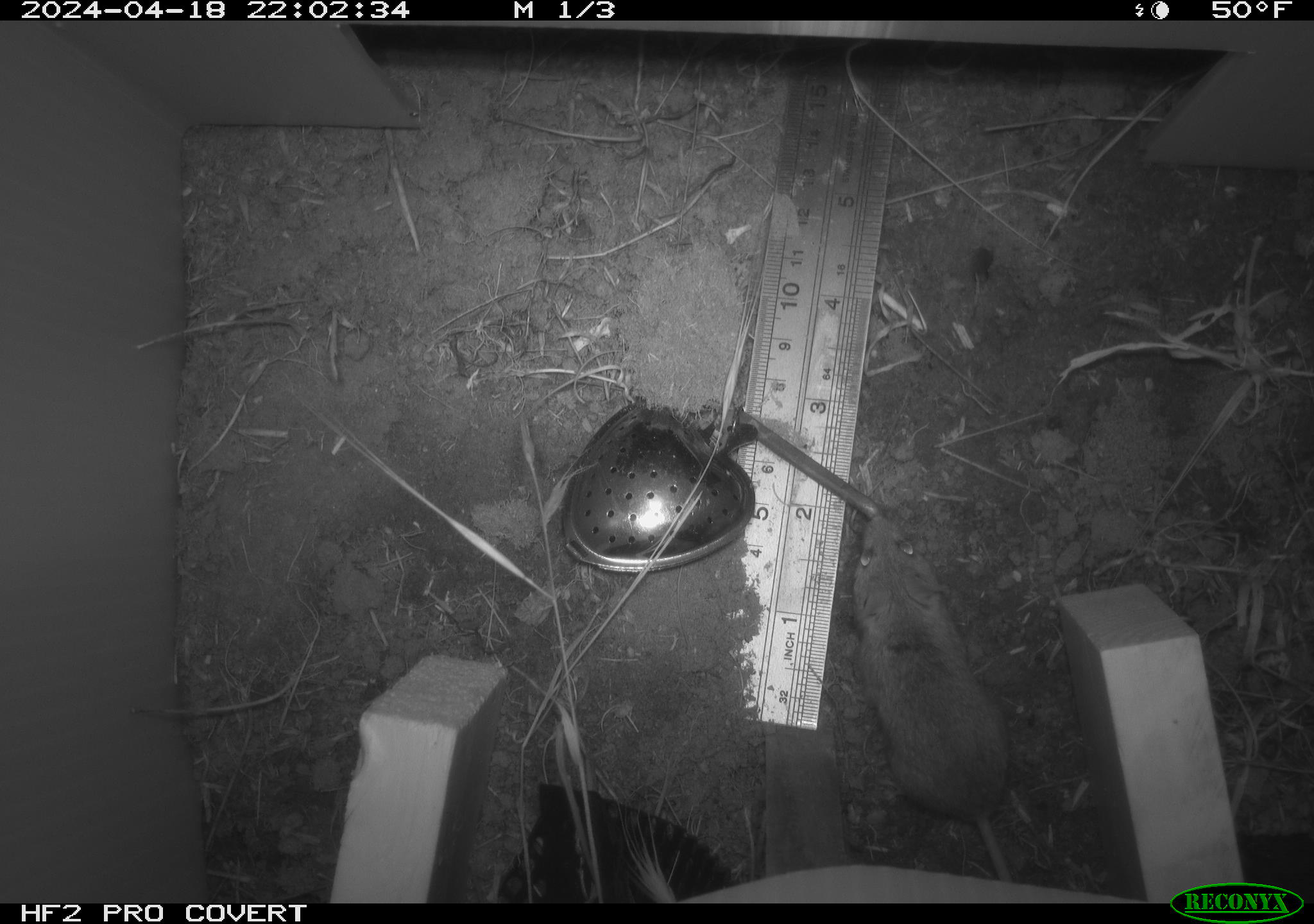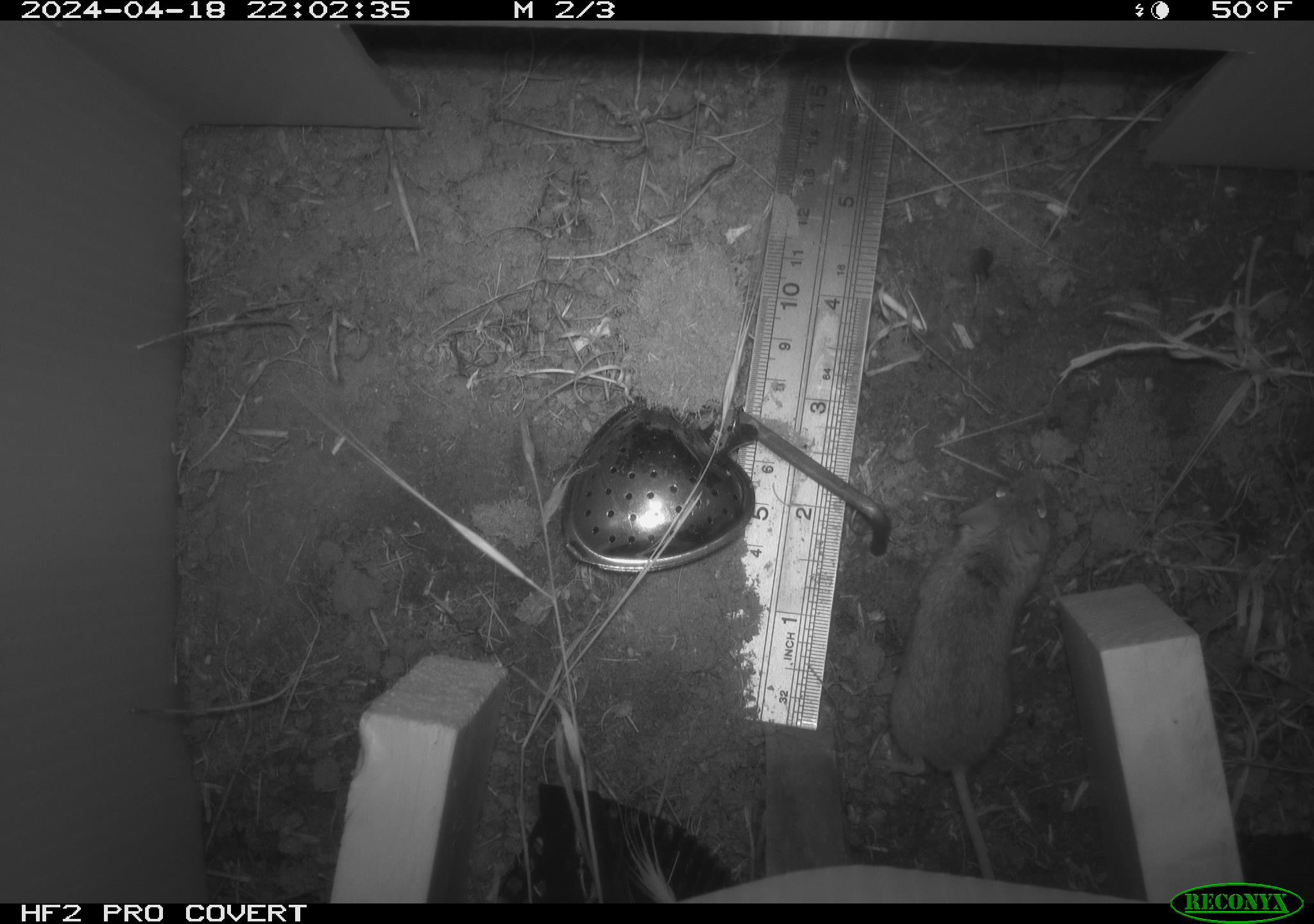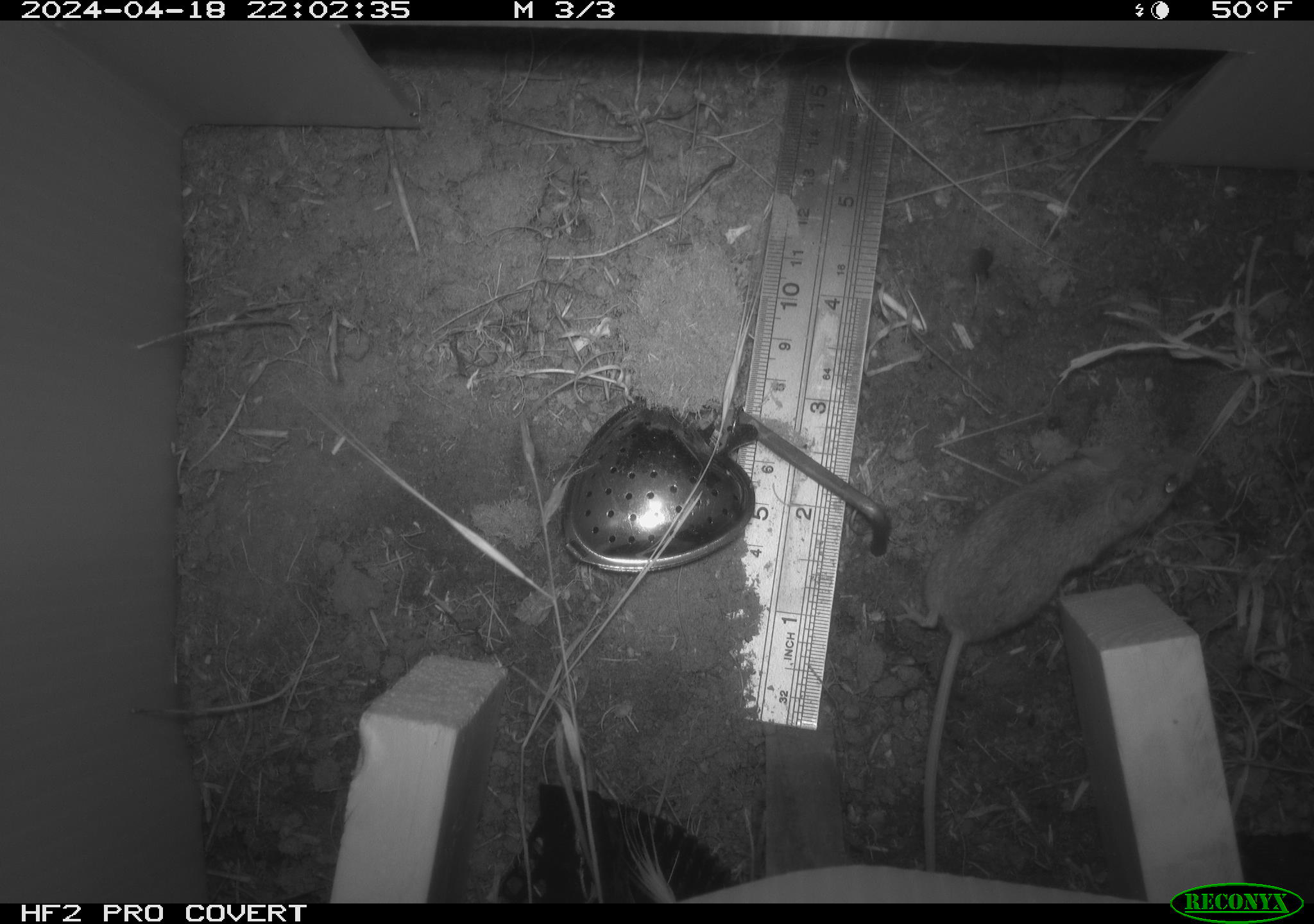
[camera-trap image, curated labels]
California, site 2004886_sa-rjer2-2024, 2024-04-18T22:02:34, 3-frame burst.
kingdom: Animalia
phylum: Chordata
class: Mammalia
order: Rodentia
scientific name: Rodentia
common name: mouse species